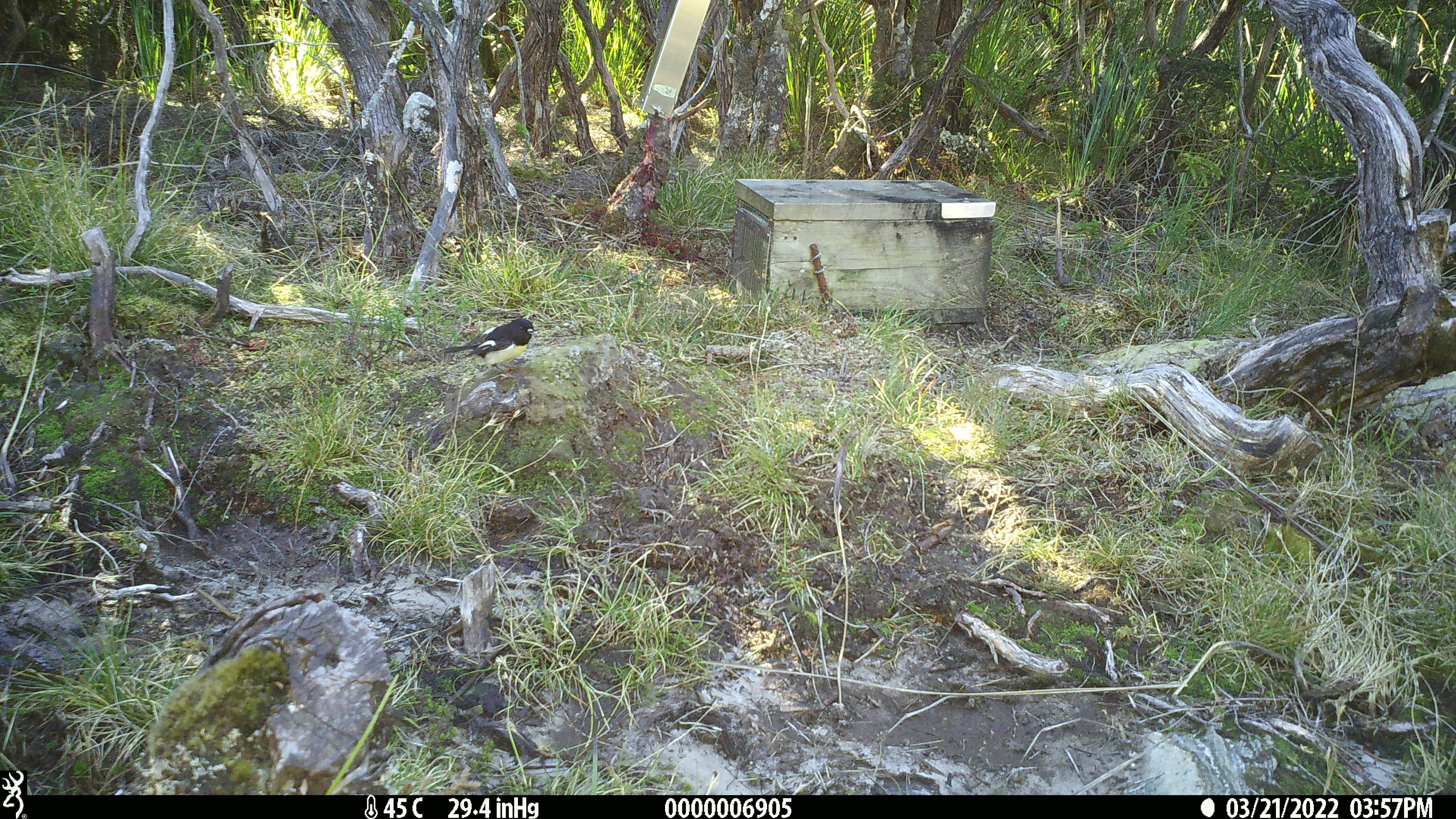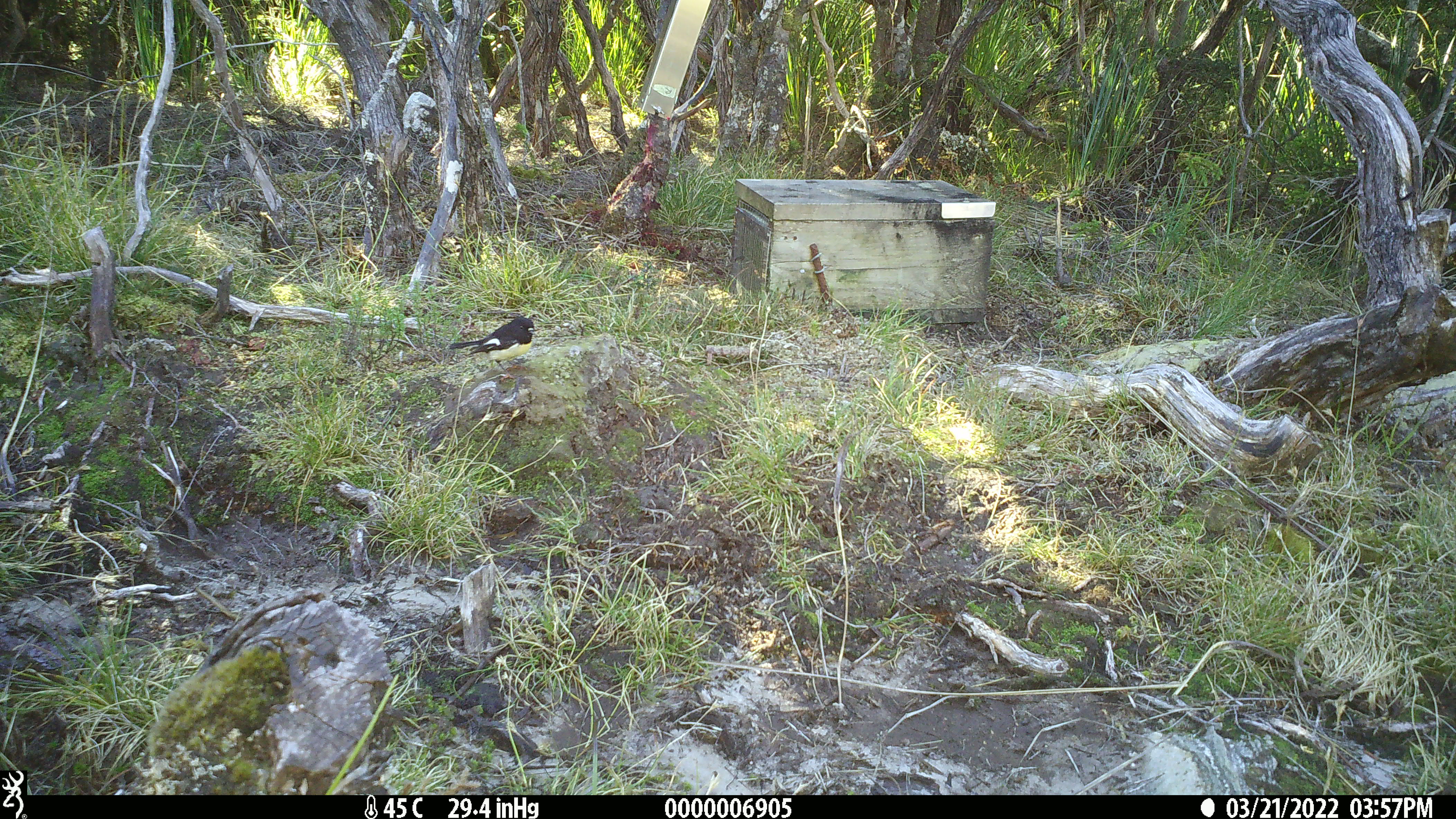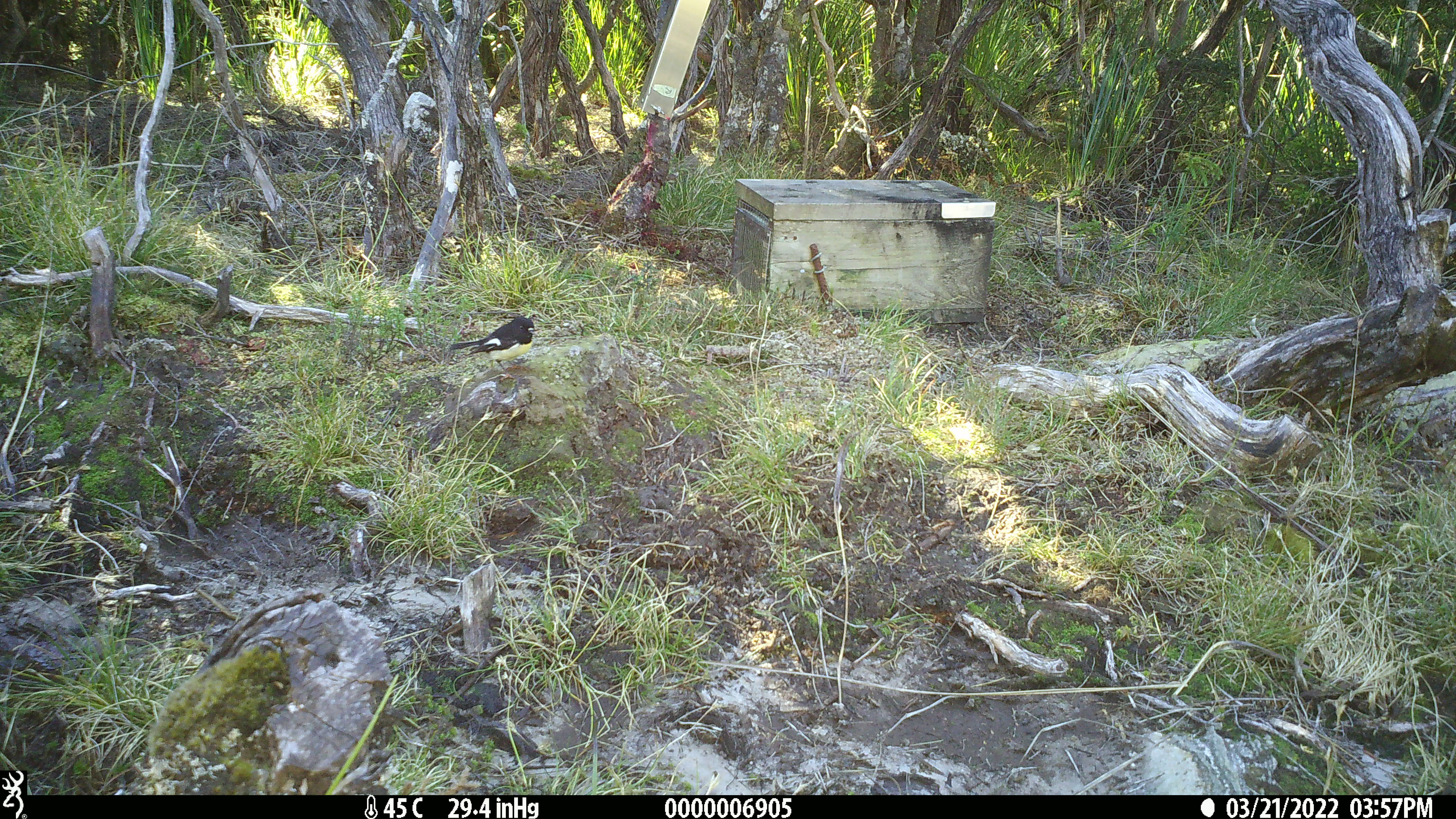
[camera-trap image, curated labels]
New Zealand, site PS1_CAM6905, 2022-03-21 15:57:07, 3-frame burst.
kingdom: Animalia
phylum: Chordata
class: Aves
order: Passeriformes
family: Petroicidae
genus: Petroica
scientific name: Petroica macrocephala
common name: tomtit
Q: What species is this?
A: Tomtit (Petroica macrocephala).